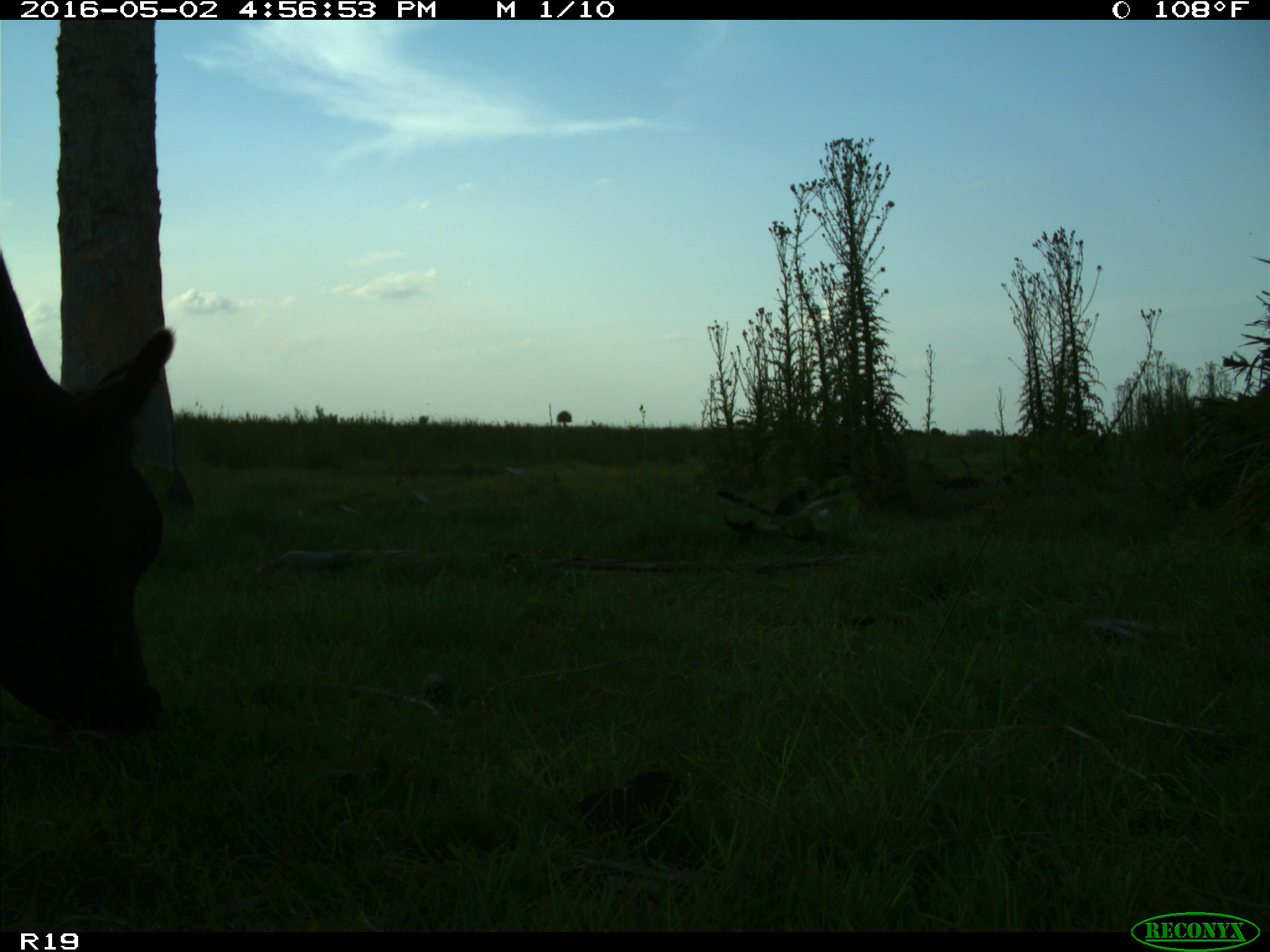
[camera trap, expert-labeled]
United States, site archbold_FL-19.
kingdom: Animalia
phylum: Chordata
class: Mammalia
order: Artiodactyla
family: Bovidae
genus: Bos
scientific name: Bos taurus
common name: domestic cow